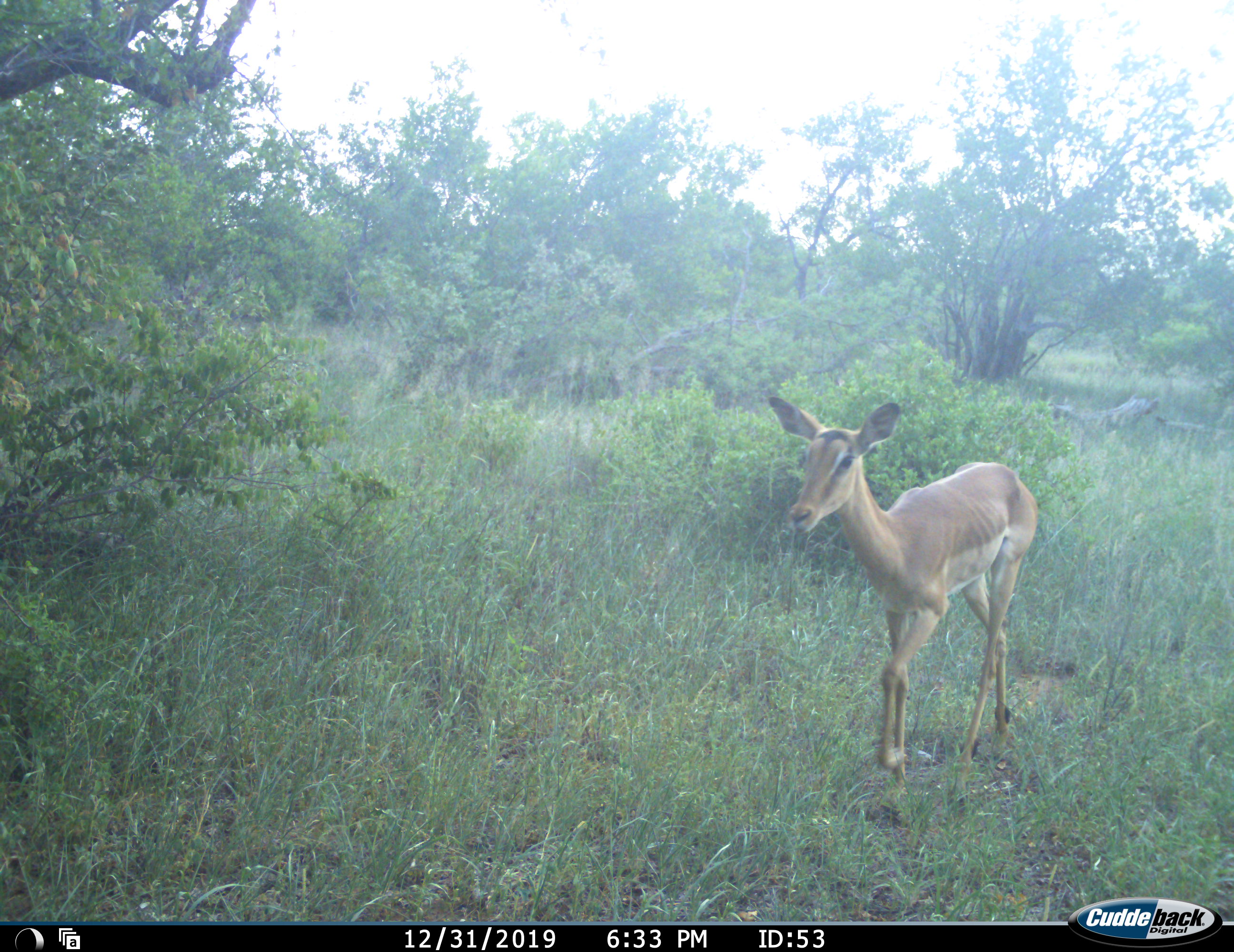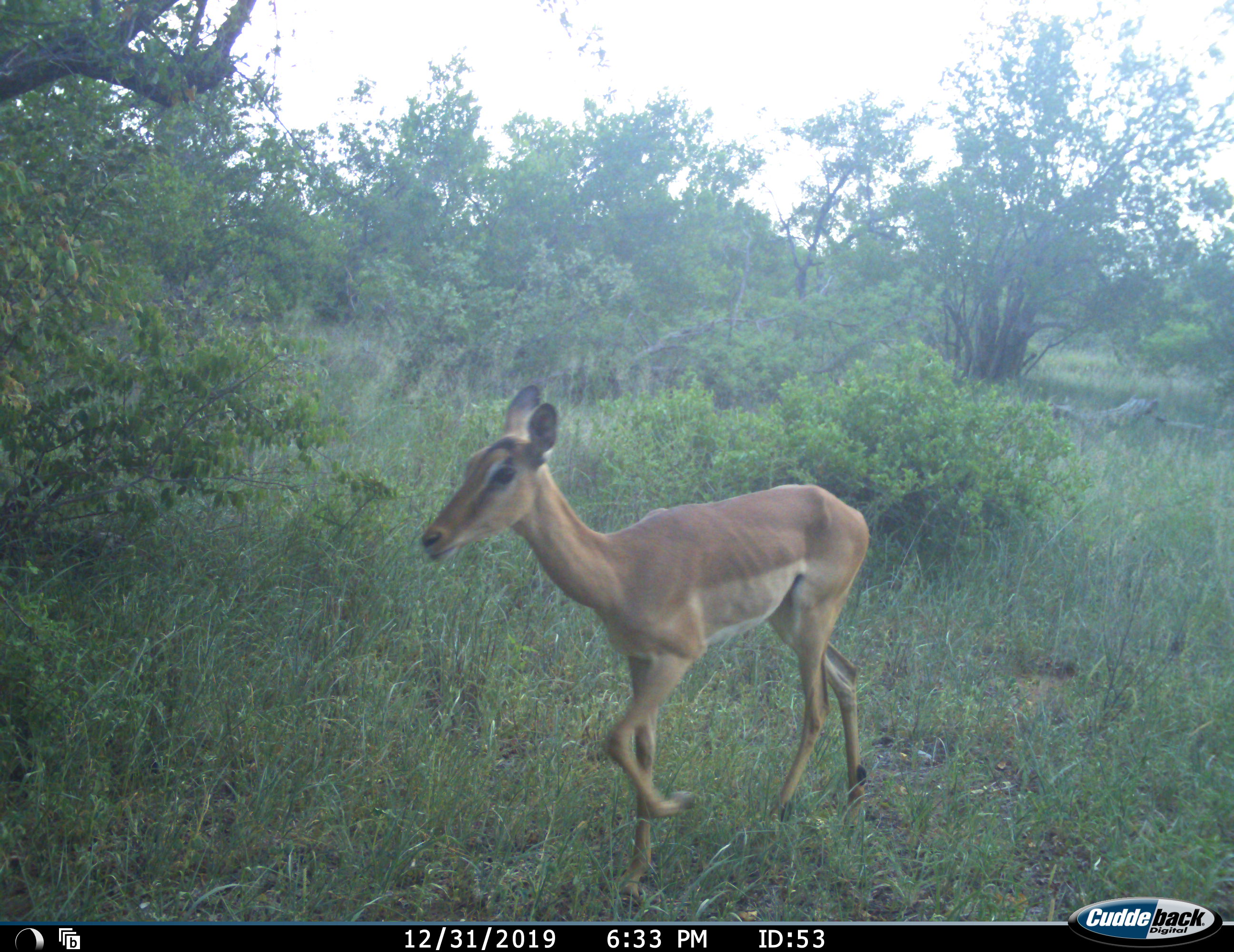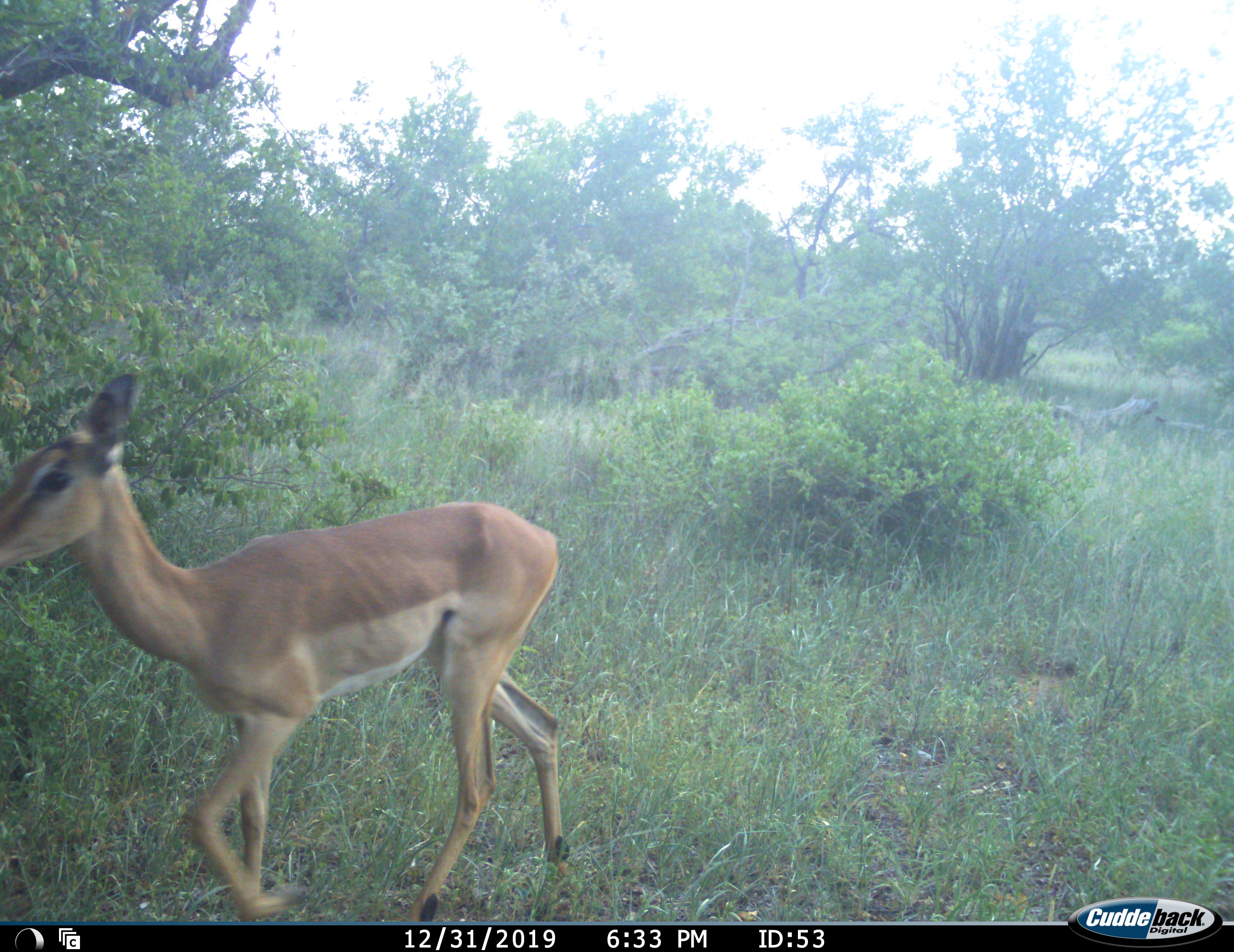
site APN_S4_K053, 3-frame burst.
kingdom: Animalia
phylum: Chordata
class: Mammalia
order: Artiodactyla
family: Bovidae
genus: Aepyceros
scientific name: Aepyceros melampus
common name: impala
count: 1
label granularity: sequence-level